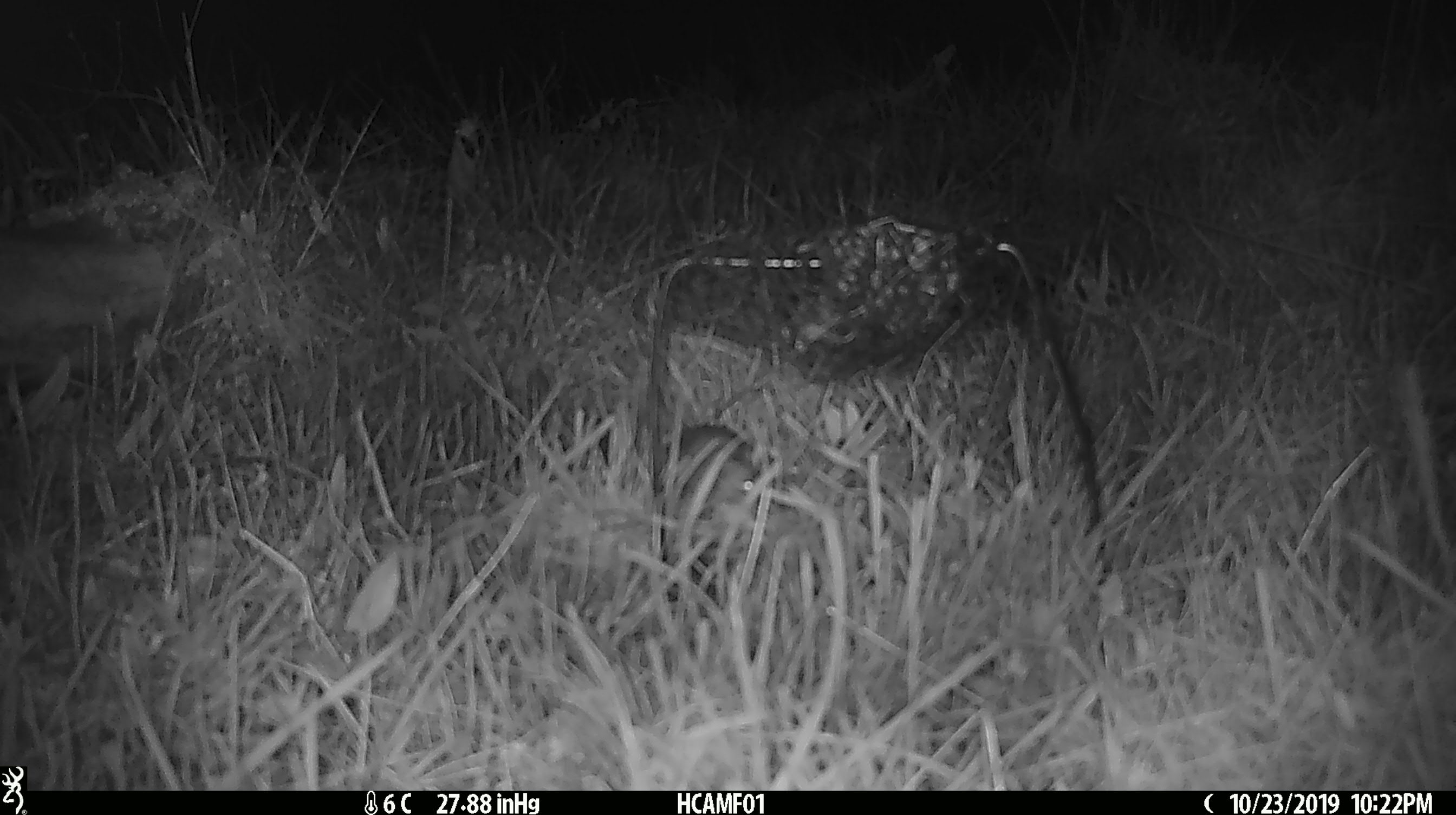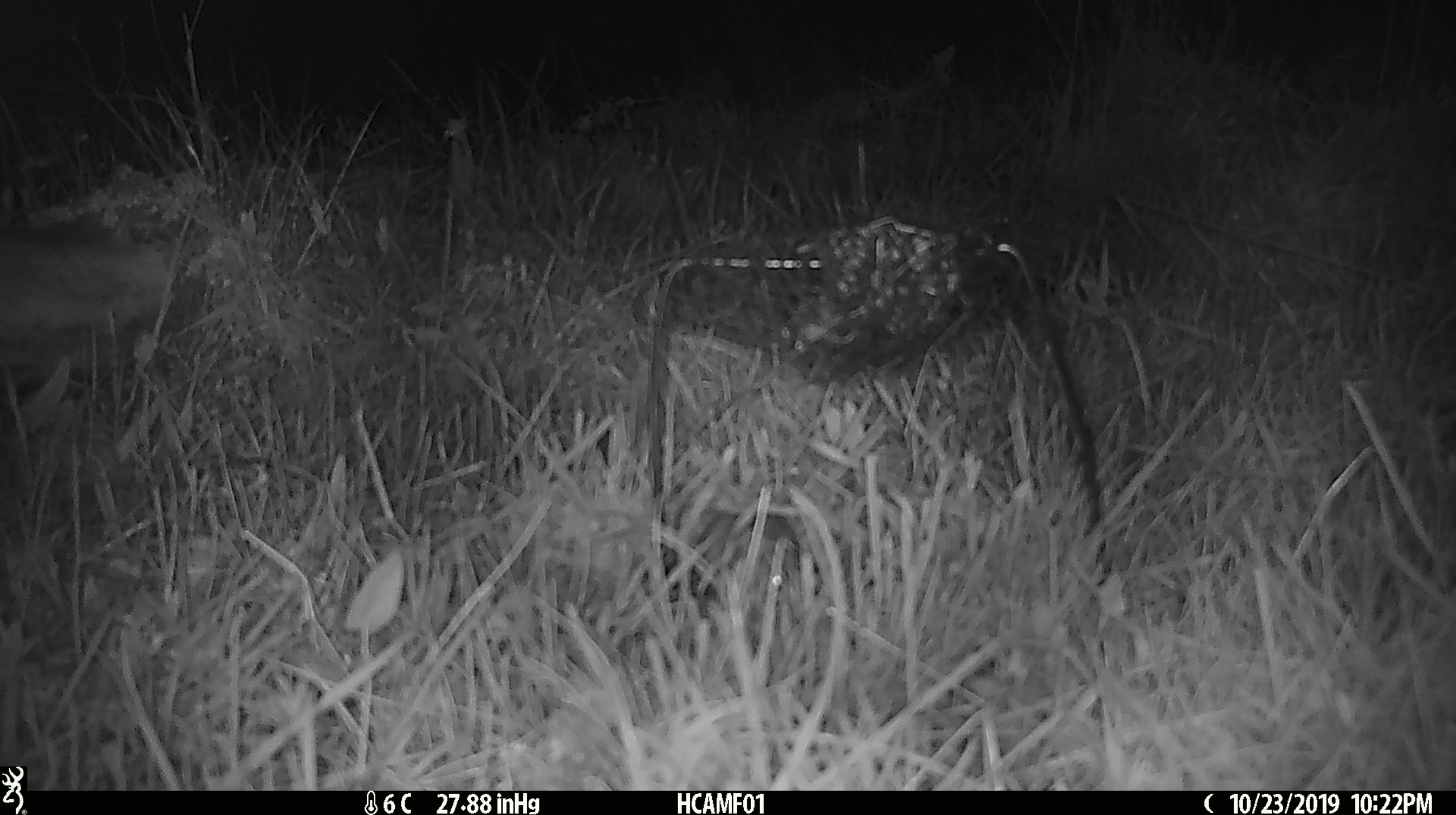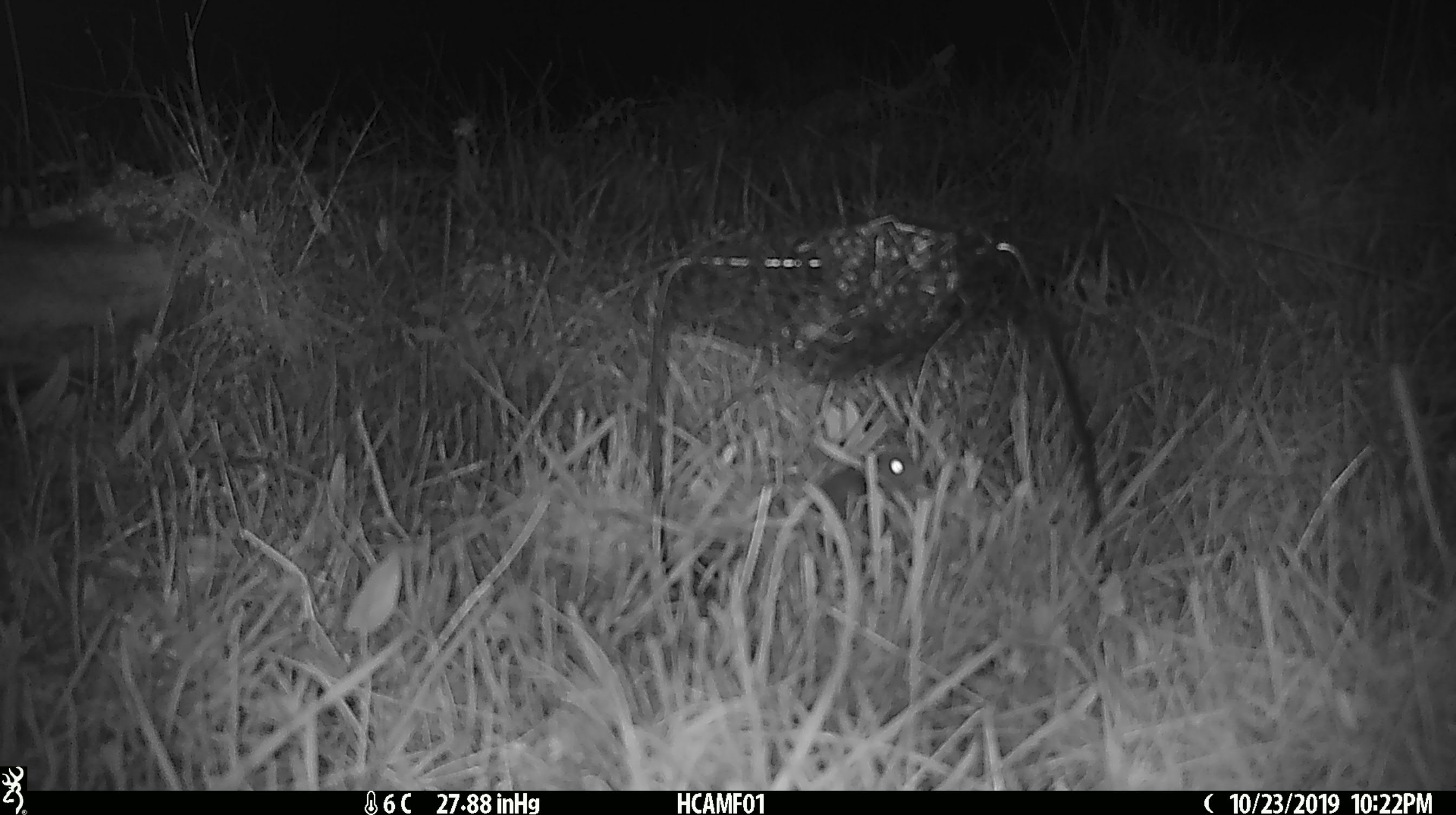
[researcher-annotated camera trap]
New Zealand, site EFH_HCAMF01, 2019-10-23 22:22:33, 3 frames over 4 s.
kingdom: Animalia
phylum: Chordata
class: Mammalia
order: Rodentia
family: Muridae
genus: Mus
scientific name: Mus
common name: mouse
Mouse (Mus).